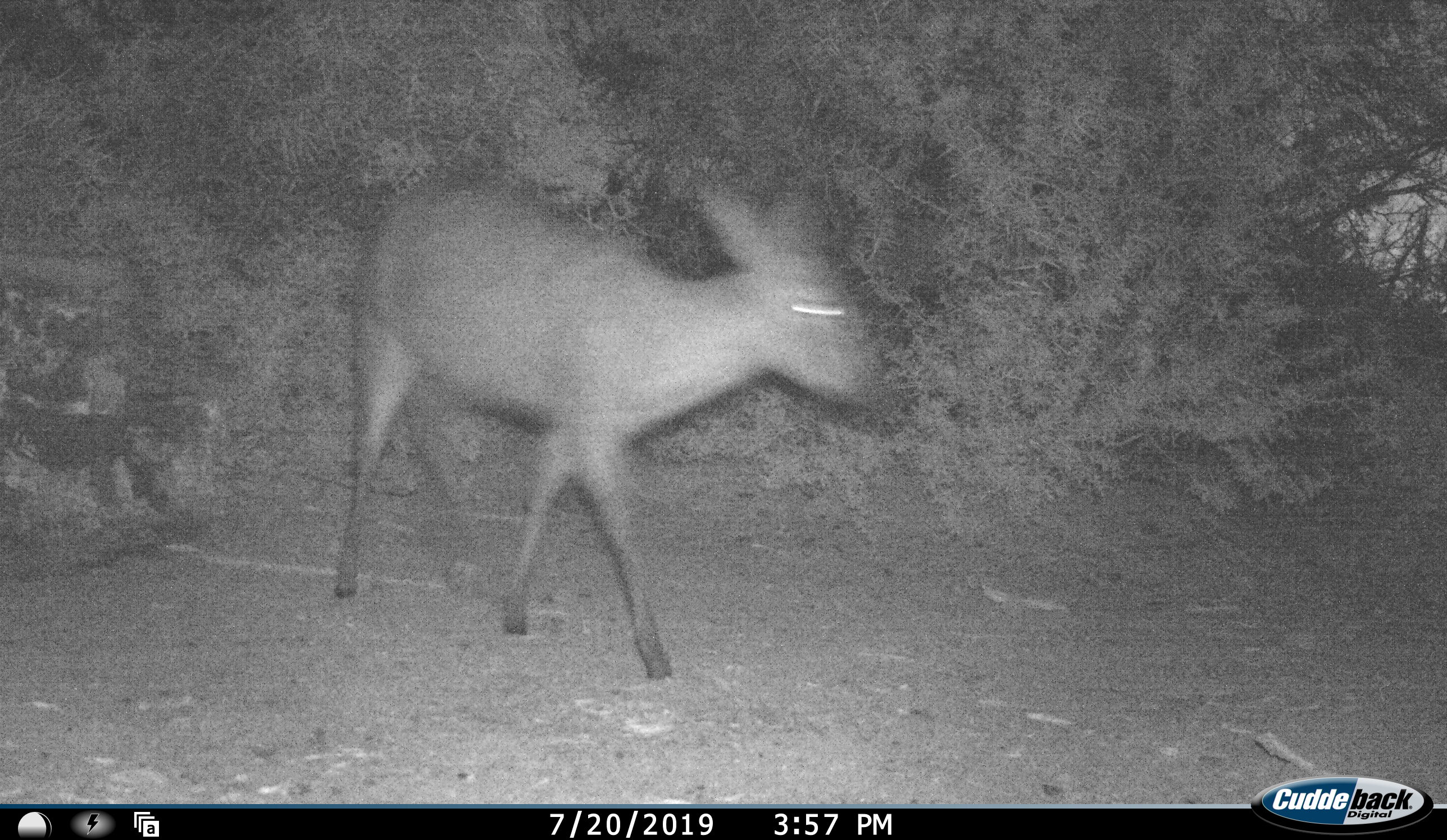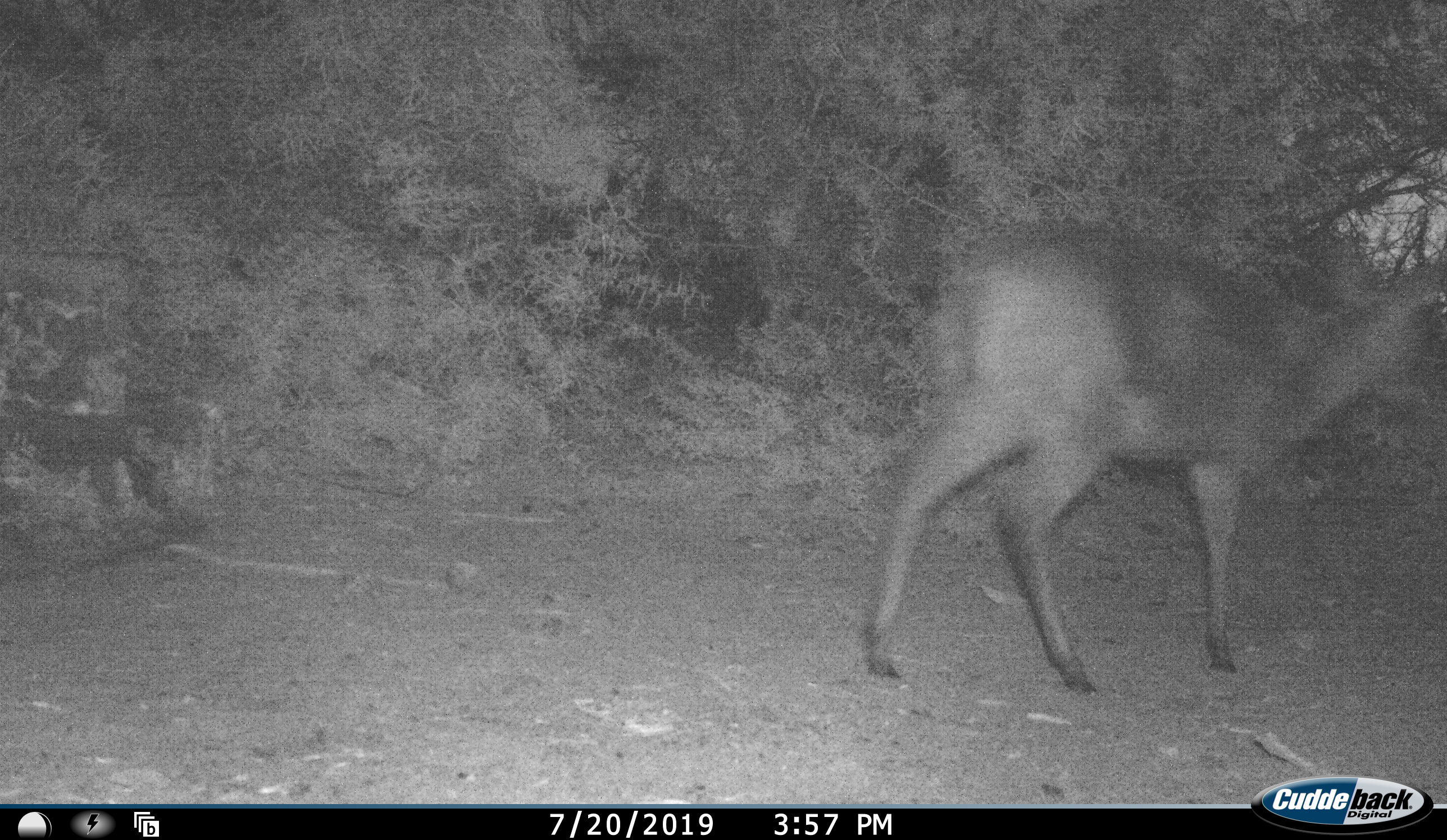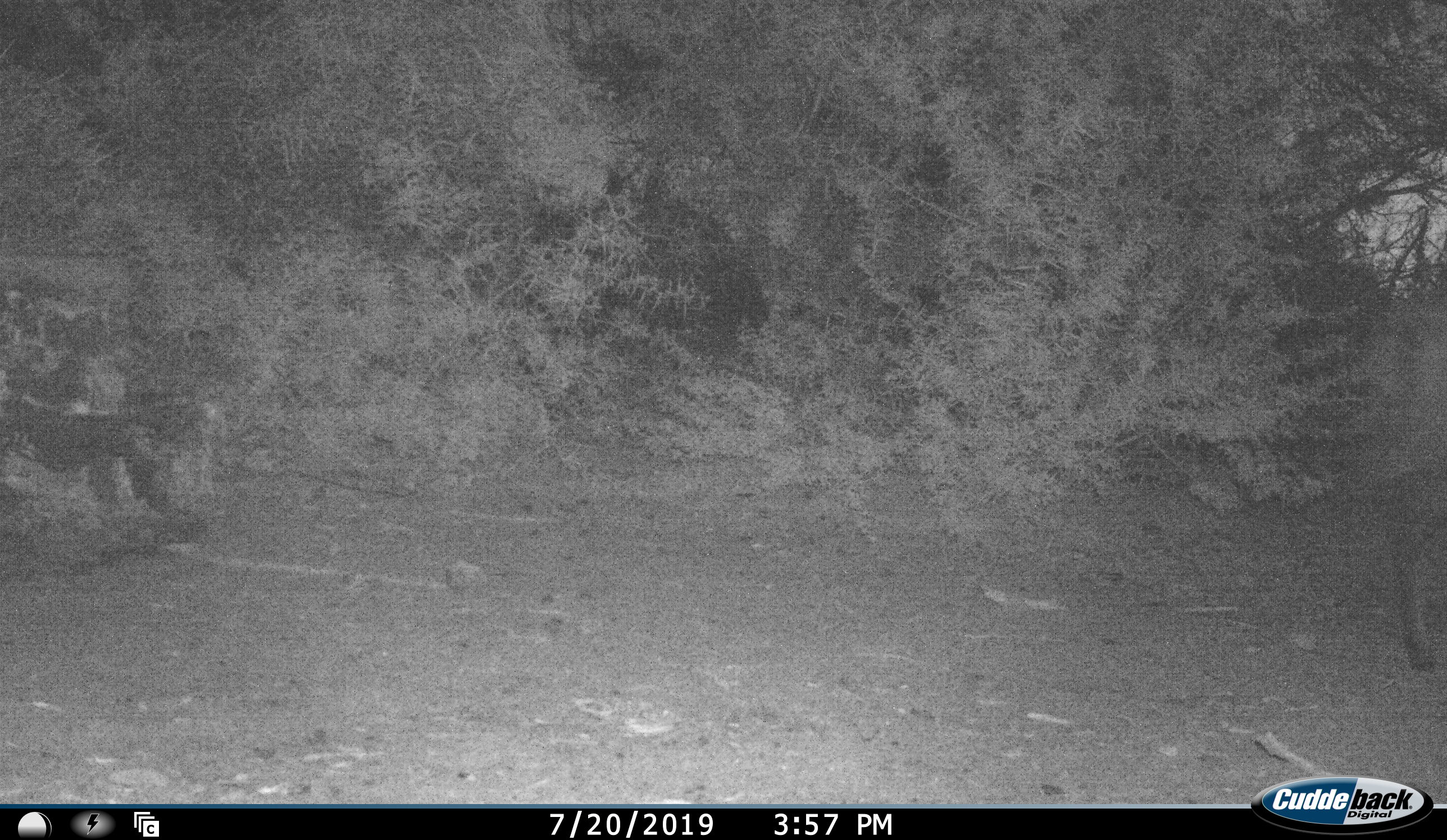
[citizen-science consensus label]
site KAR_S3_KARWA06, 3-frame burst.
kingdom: Animalia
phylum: Chordata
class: Mammalia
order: Artiodactyla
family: Bovidae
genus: Sylvicapra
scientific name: Sylvicapra grimmia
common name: common duiker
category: duikercommongrey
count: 1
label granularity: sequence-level